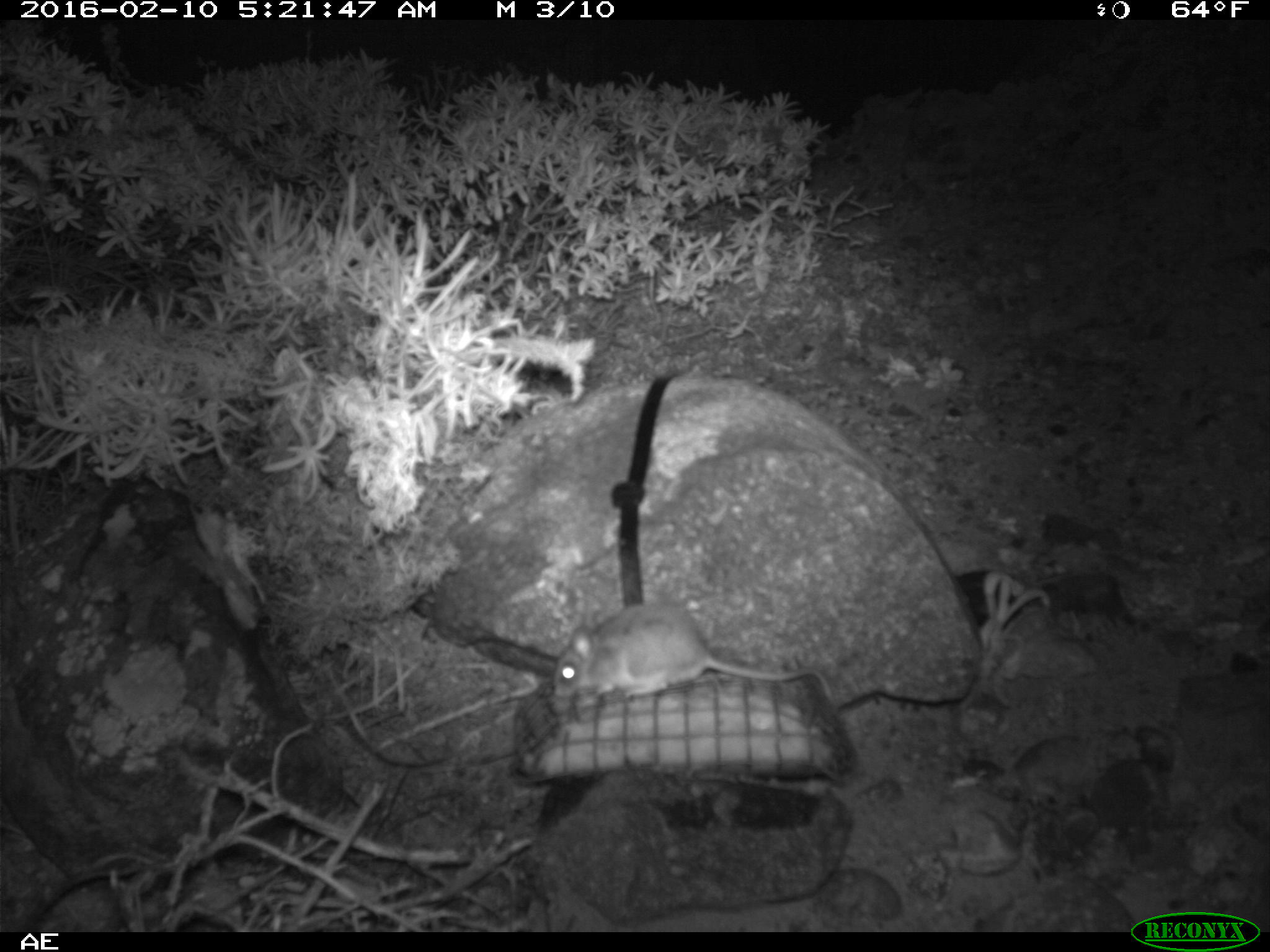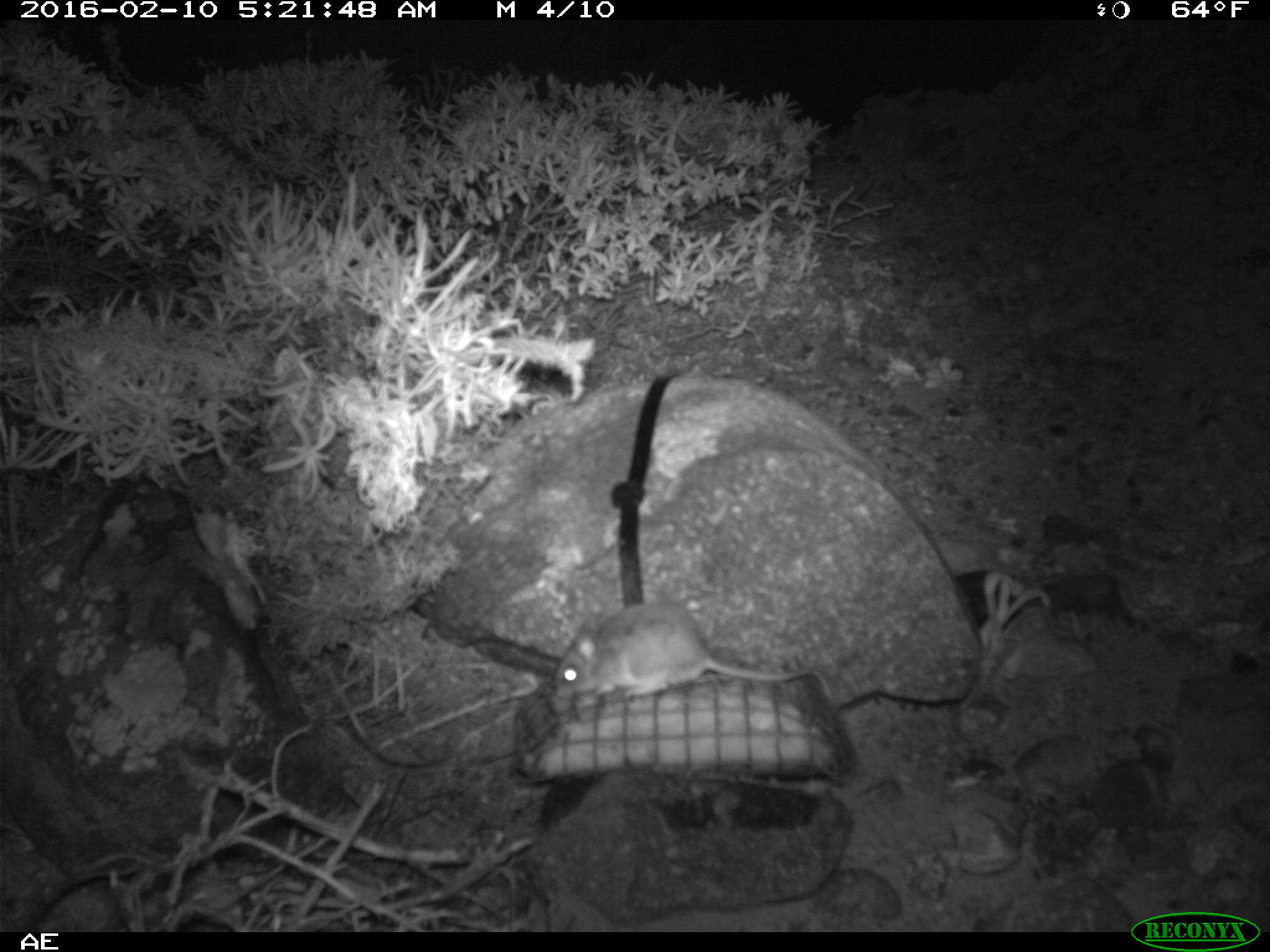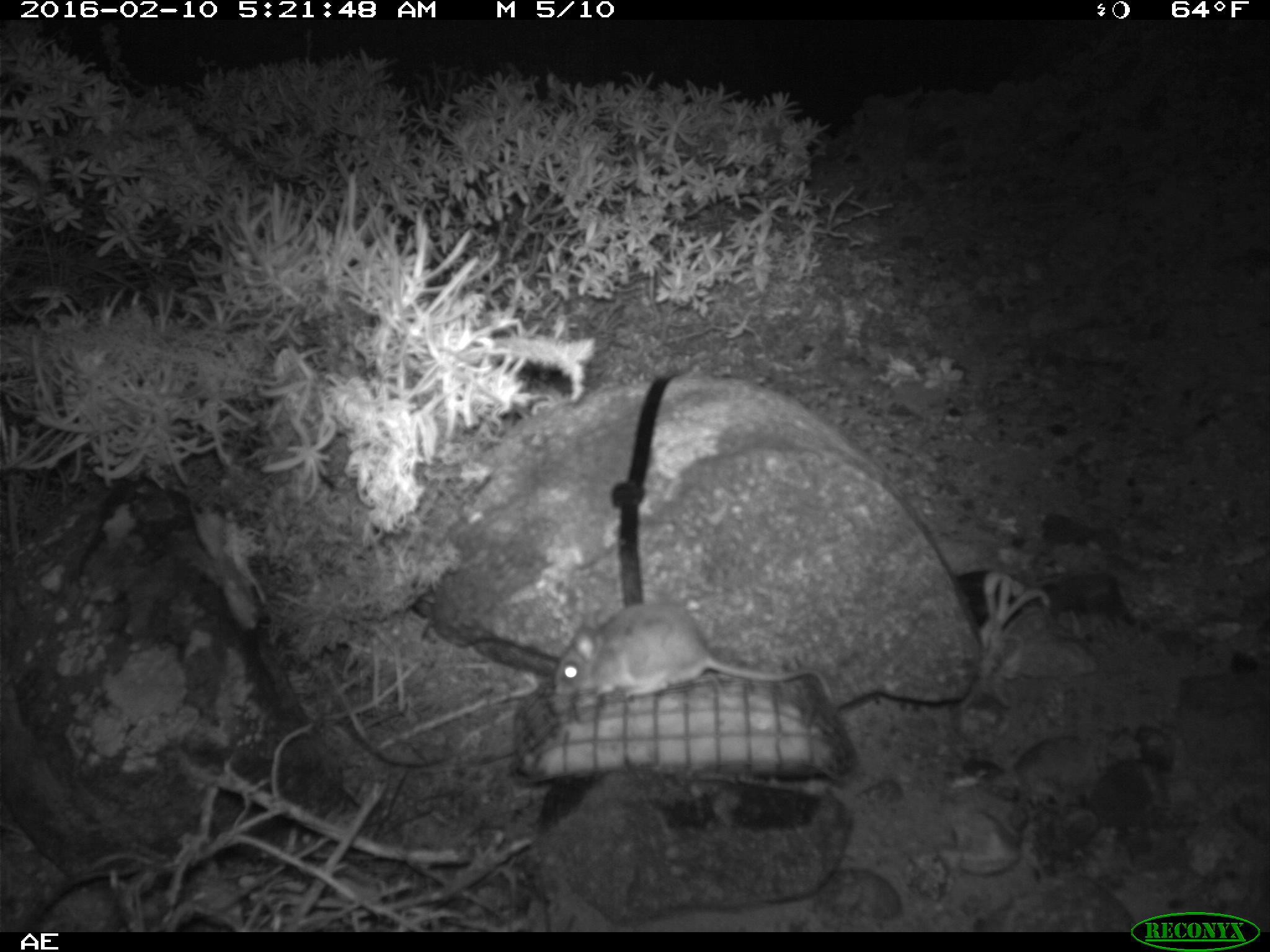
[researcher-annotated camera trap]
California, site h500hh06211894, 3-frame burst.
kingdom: Animalia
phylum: Chordata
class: Mammalia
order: Rodentia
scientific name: Rodentia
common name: rodent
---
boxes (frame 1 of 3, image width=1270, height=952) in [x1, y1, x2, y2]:
rodent: [549, 601, 838, 716]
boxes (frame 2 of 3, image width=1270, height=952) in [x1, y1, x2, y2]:
rodent: [553, 602, 836, 704]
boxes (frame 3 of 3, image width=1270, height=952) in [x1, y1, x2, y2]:
rodent: [554, 601, 837, 708]